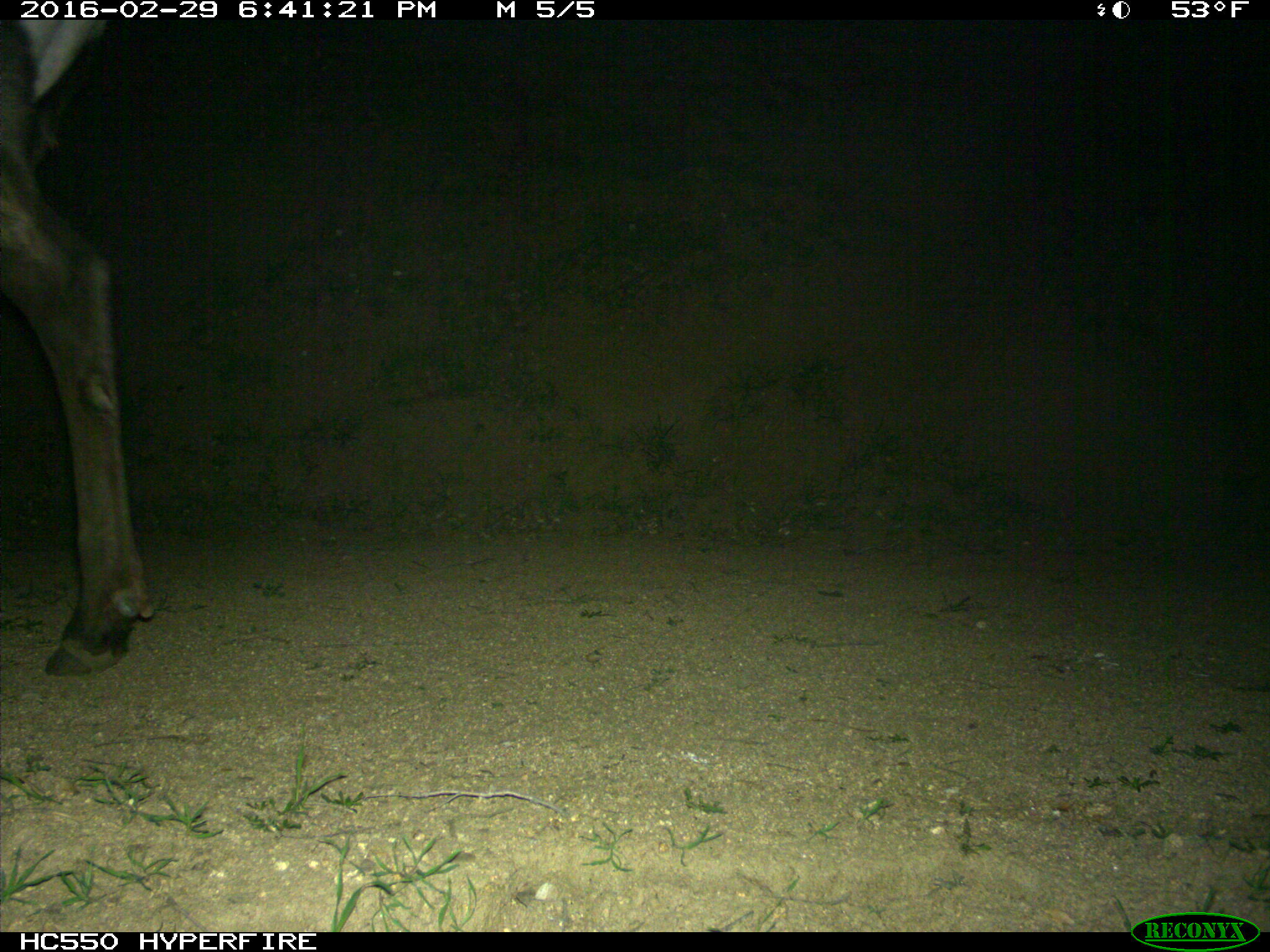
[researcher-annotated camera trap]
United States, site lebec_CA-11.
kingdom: Animalia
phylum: Chordata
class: Mammalia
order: Artiodactyla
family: Cervidae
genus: Cervus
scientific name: Cervus canadensis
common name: elk